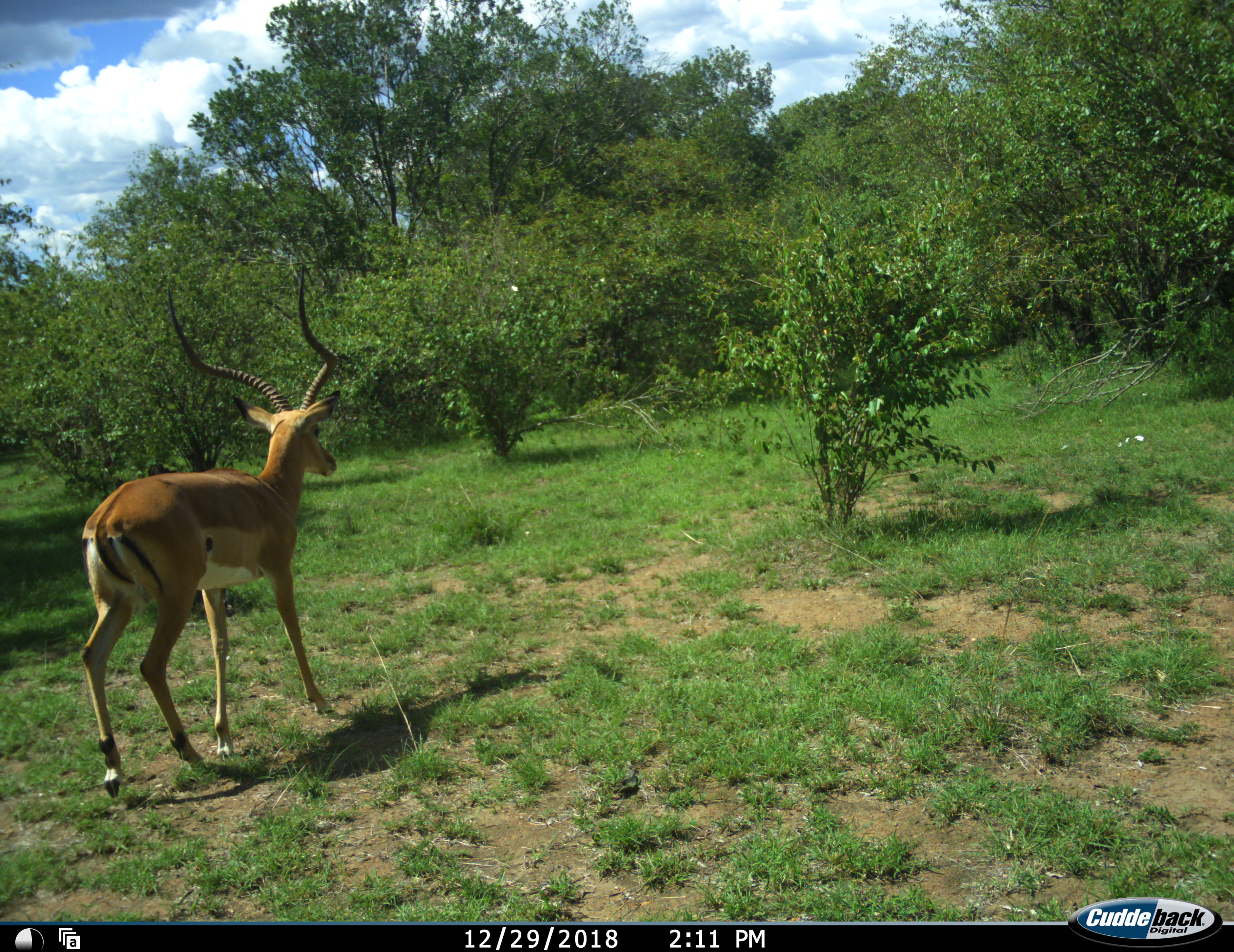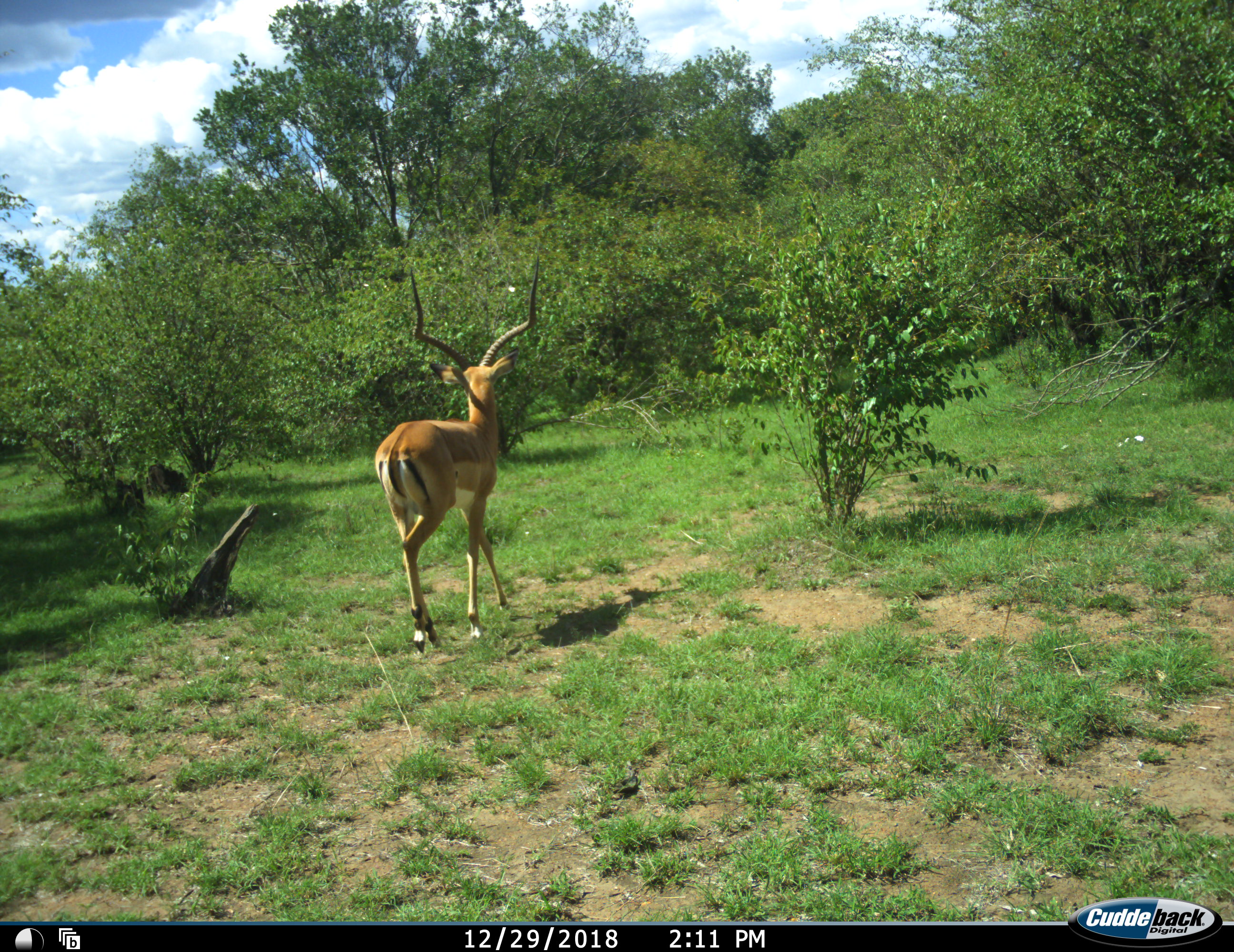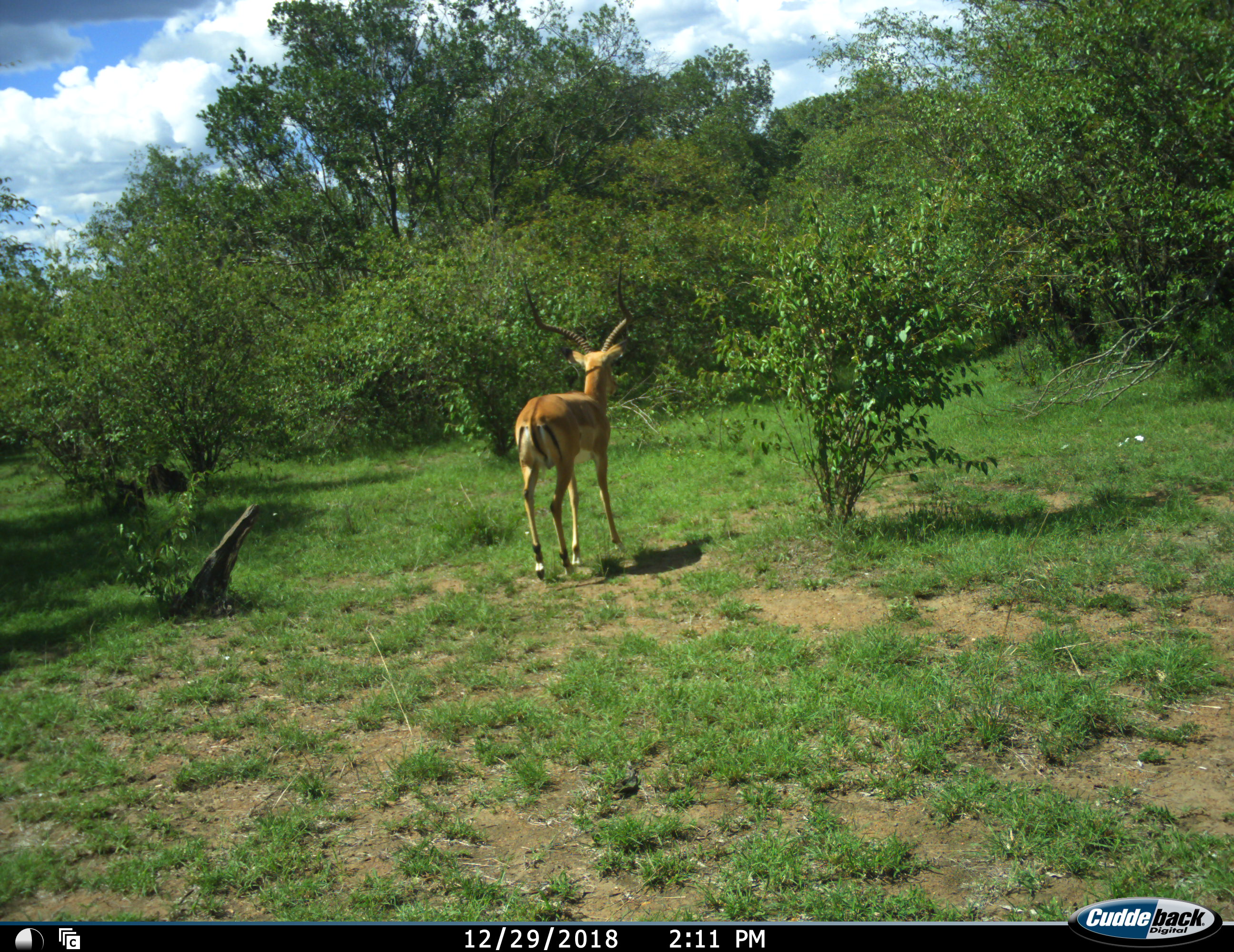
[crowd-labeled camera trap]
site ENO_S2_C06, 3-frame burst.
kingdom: Animalia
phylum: Chordata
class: Mammalia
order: Artiodactyla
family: Bovidae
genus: Aepyceros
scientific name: Aepyceros melampus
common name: impala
Impala (Aepyceros melampus), count 1. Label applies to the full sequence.